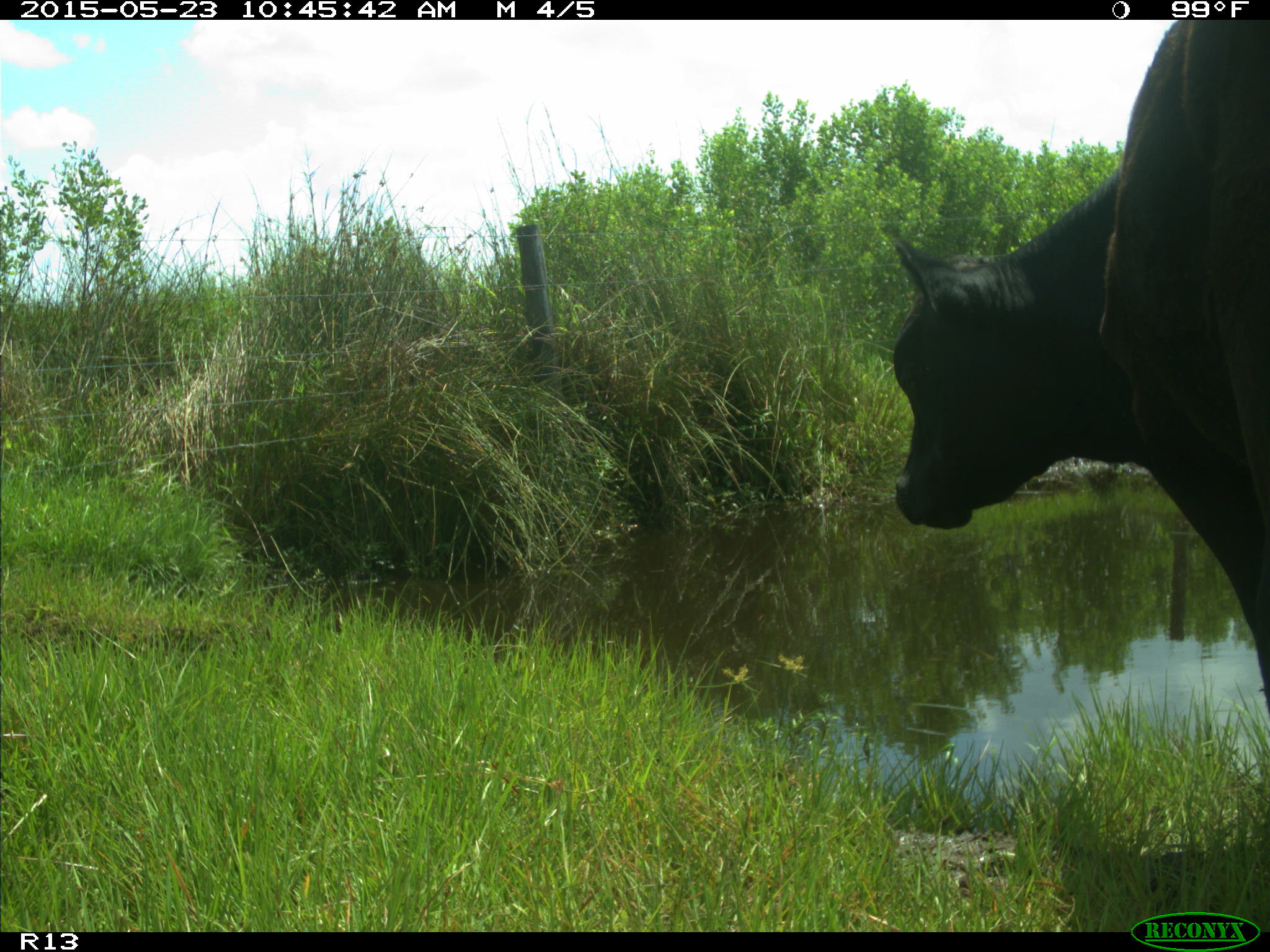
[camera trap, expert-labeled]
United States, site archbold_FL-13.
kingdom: Animalia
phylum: Chordata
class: Mammalia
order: Artiodactyla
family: Bovidae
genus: Bos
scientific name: Bos taurus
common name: domestic cow